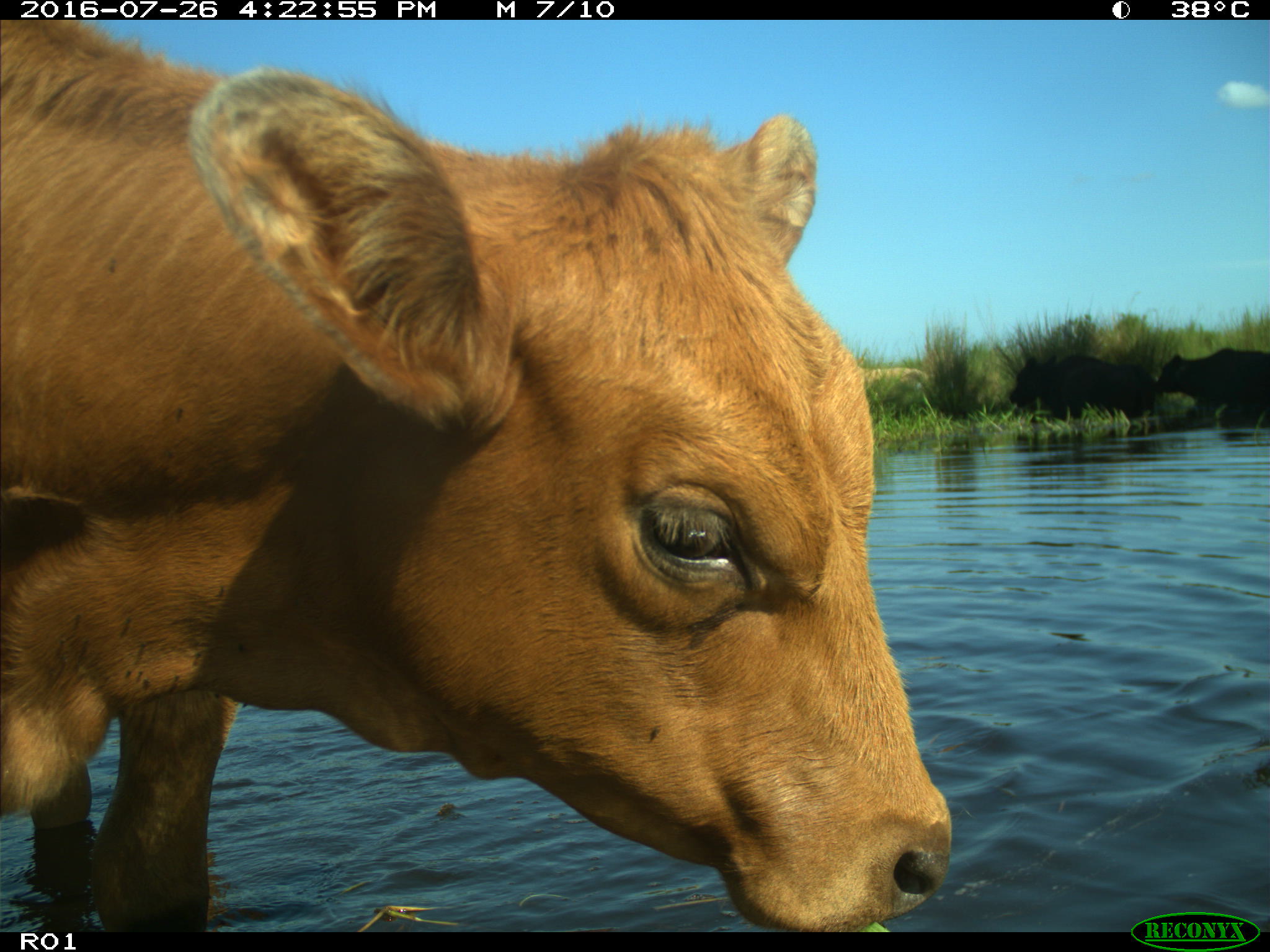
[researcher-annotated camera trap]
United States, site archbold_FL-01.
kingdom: Animalia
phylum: Chordata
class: Mammalia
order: Artiodactyla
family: Bovidae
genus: Bos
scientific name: Bos taurus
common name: domestic cow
Bos taurus (domestic cow).